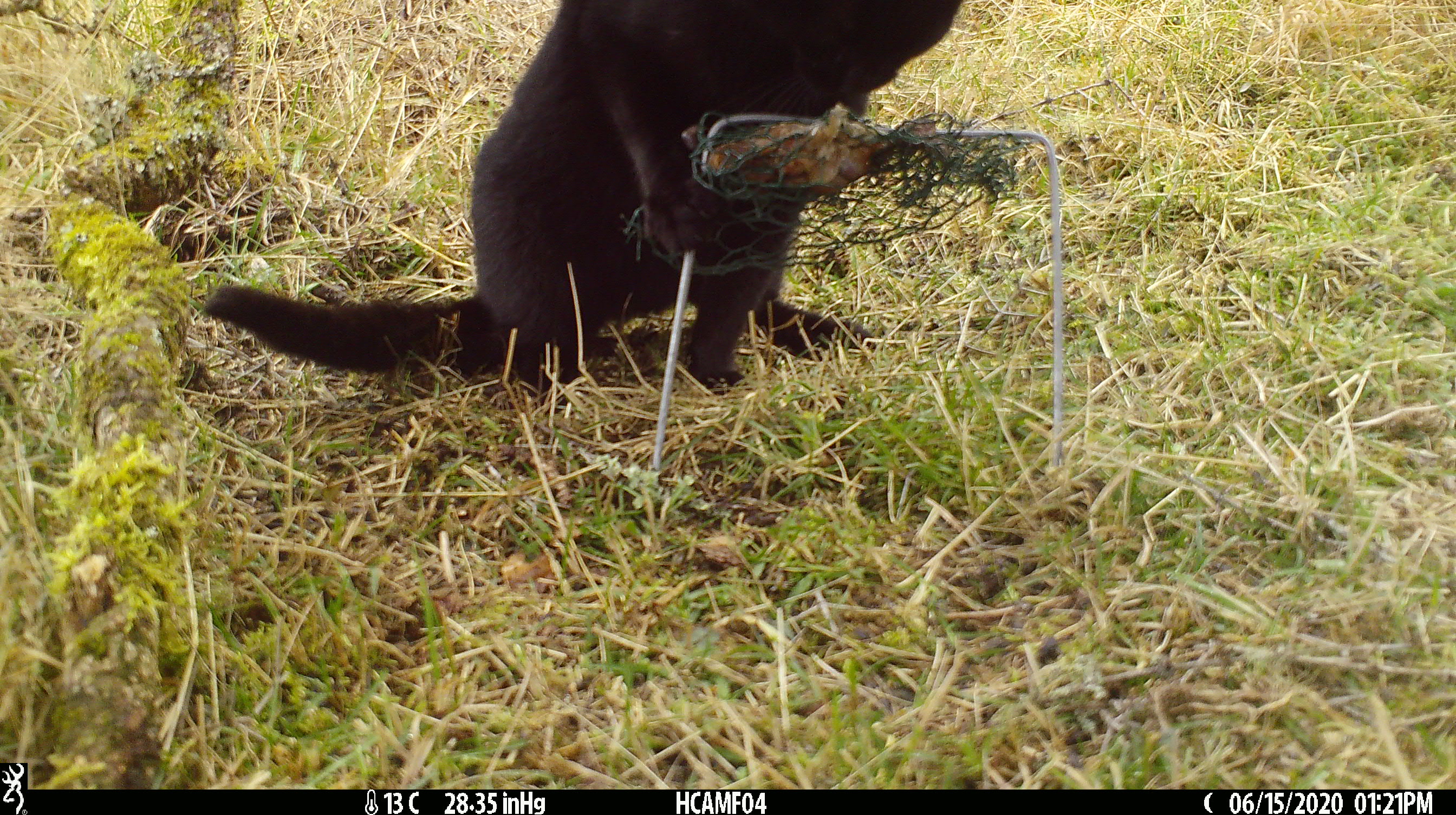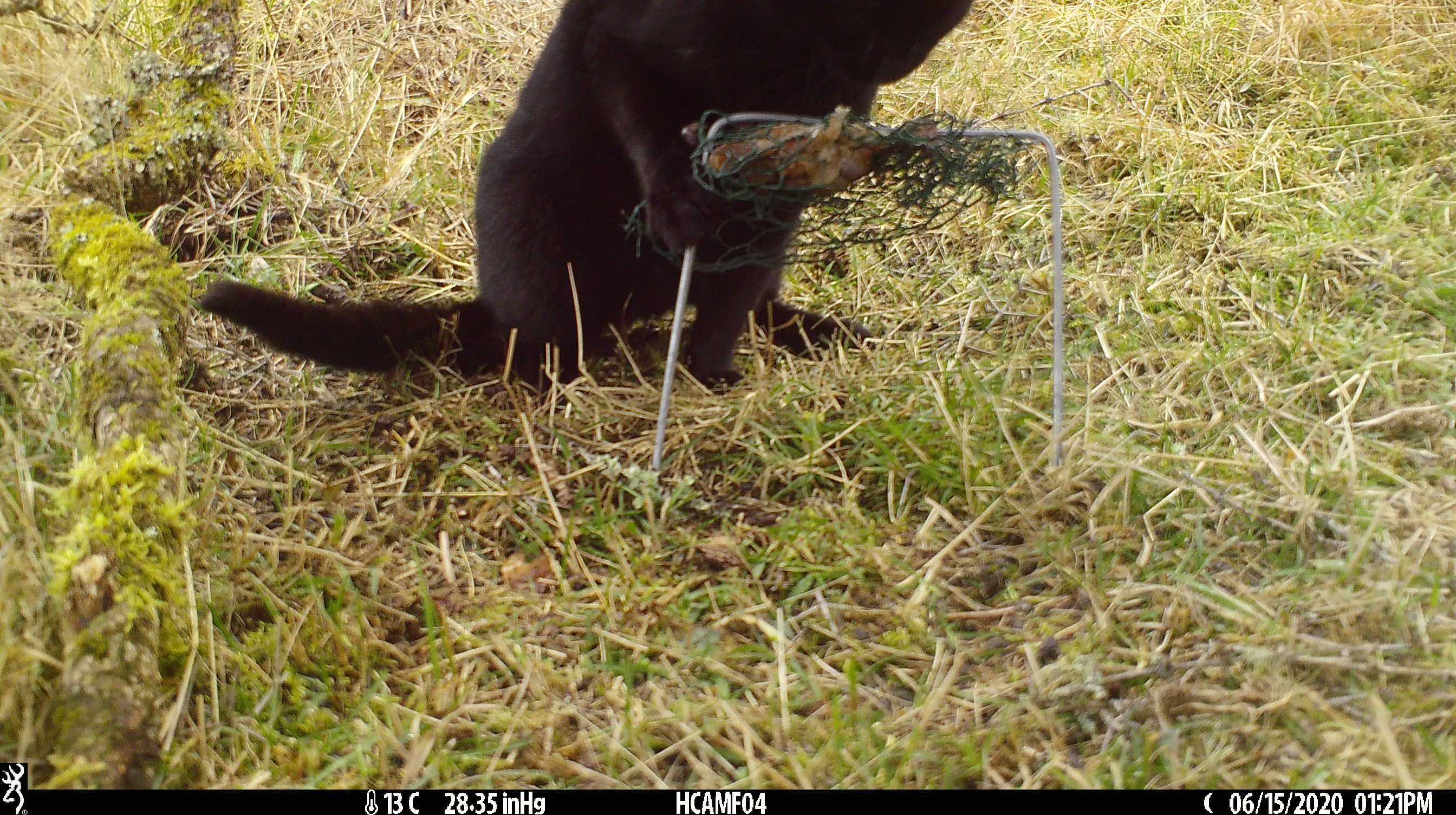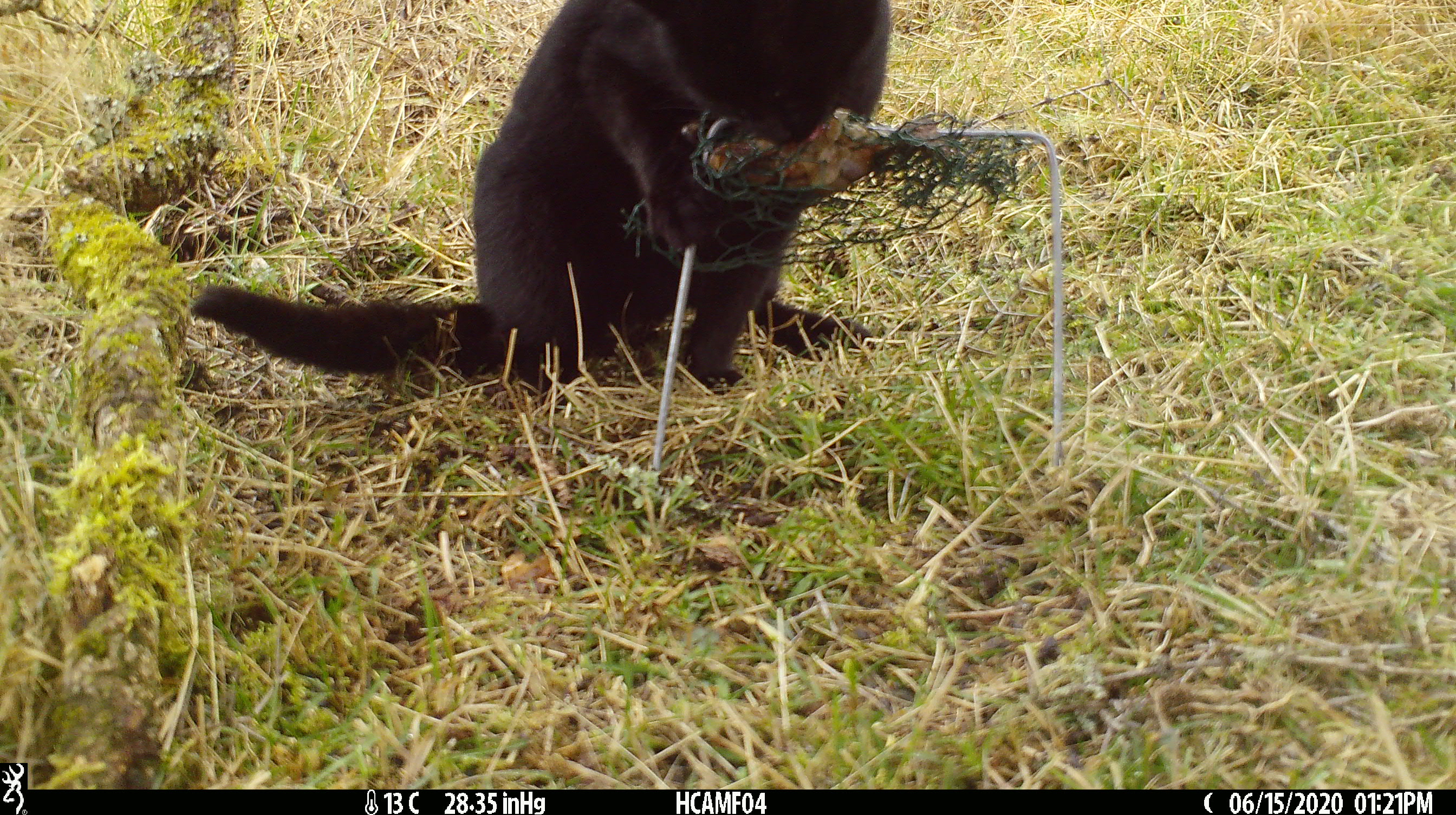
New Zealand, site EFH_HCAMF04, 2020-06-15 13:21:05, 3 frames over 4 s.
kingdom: Animalia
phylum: Chordata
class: Mammalia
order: Carnivora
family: Felidae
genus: Felis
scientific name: Felis catus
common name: domestic cat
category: cat